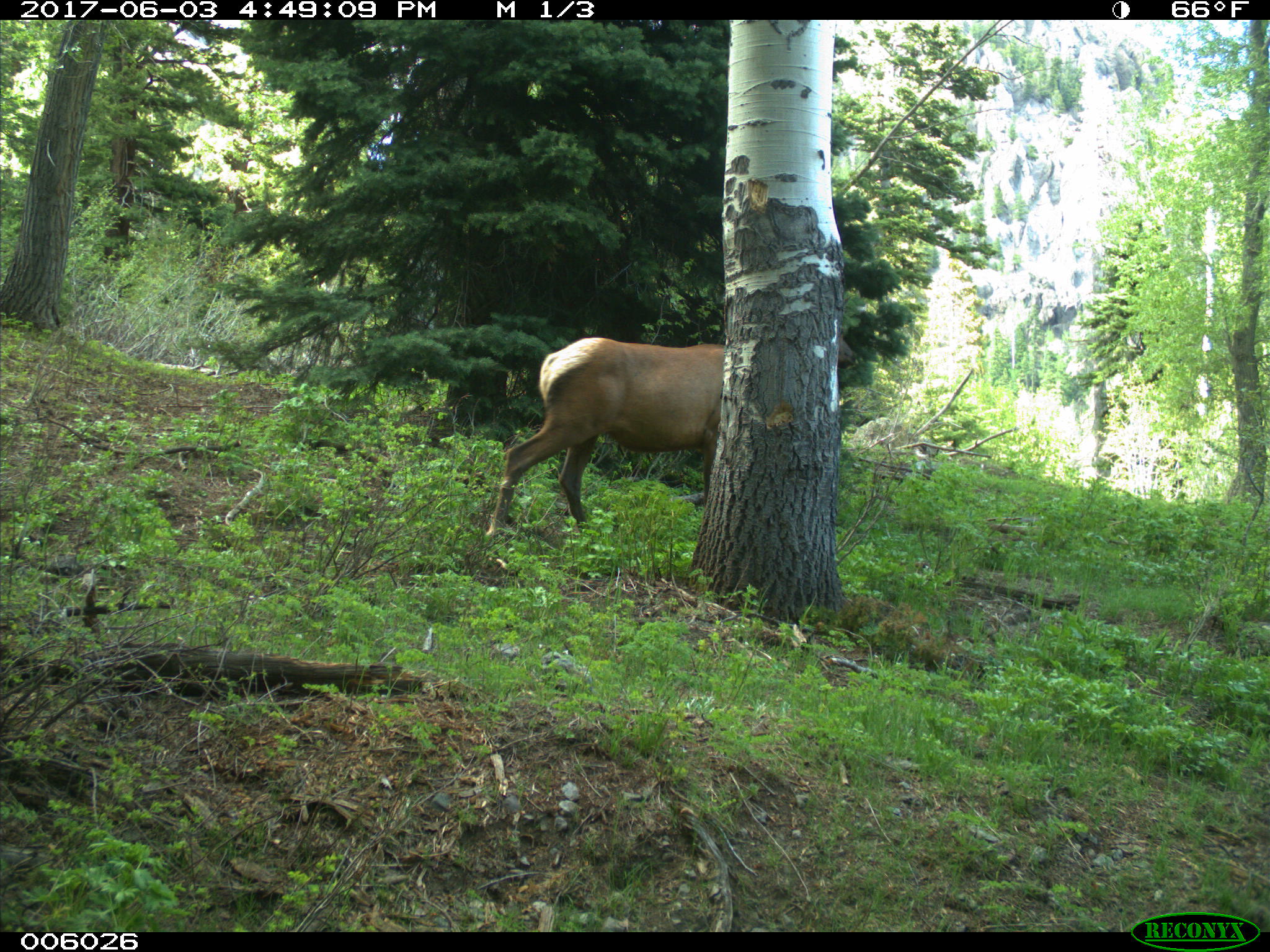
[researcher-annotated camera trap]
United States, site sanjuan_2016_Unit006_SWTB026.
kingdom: Animalia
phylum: Chordata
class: Mammalia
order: Artiodactyla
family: Cervidae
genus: Cervus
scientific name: Cervus elaphus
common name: red deer